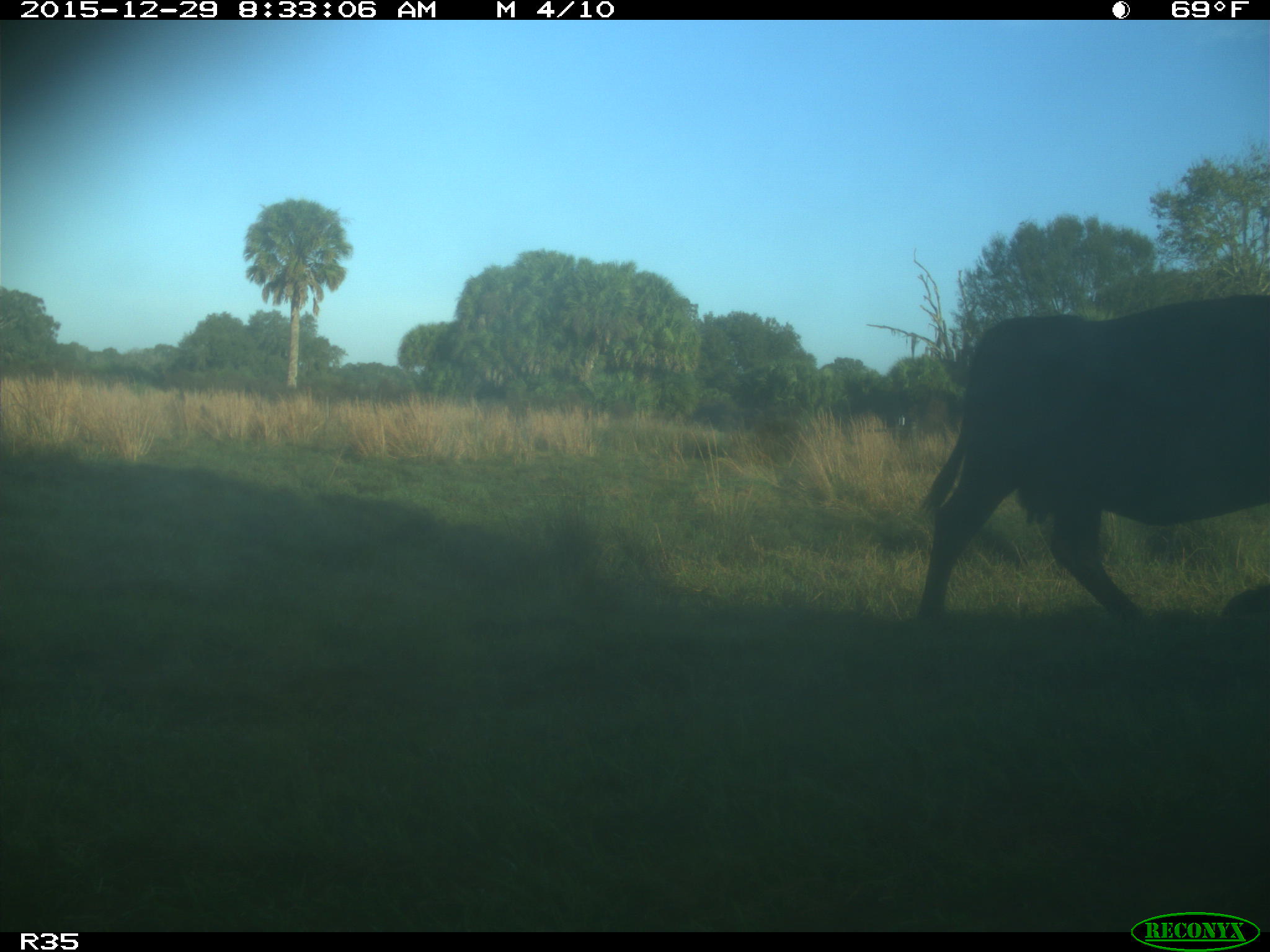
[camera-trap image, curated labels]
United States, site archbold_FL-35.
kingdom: Animalia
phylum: Chordata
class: Mammalia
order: Artiodactyla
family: Bovidae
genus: Bos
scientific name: Bos taurus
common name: domestic cow